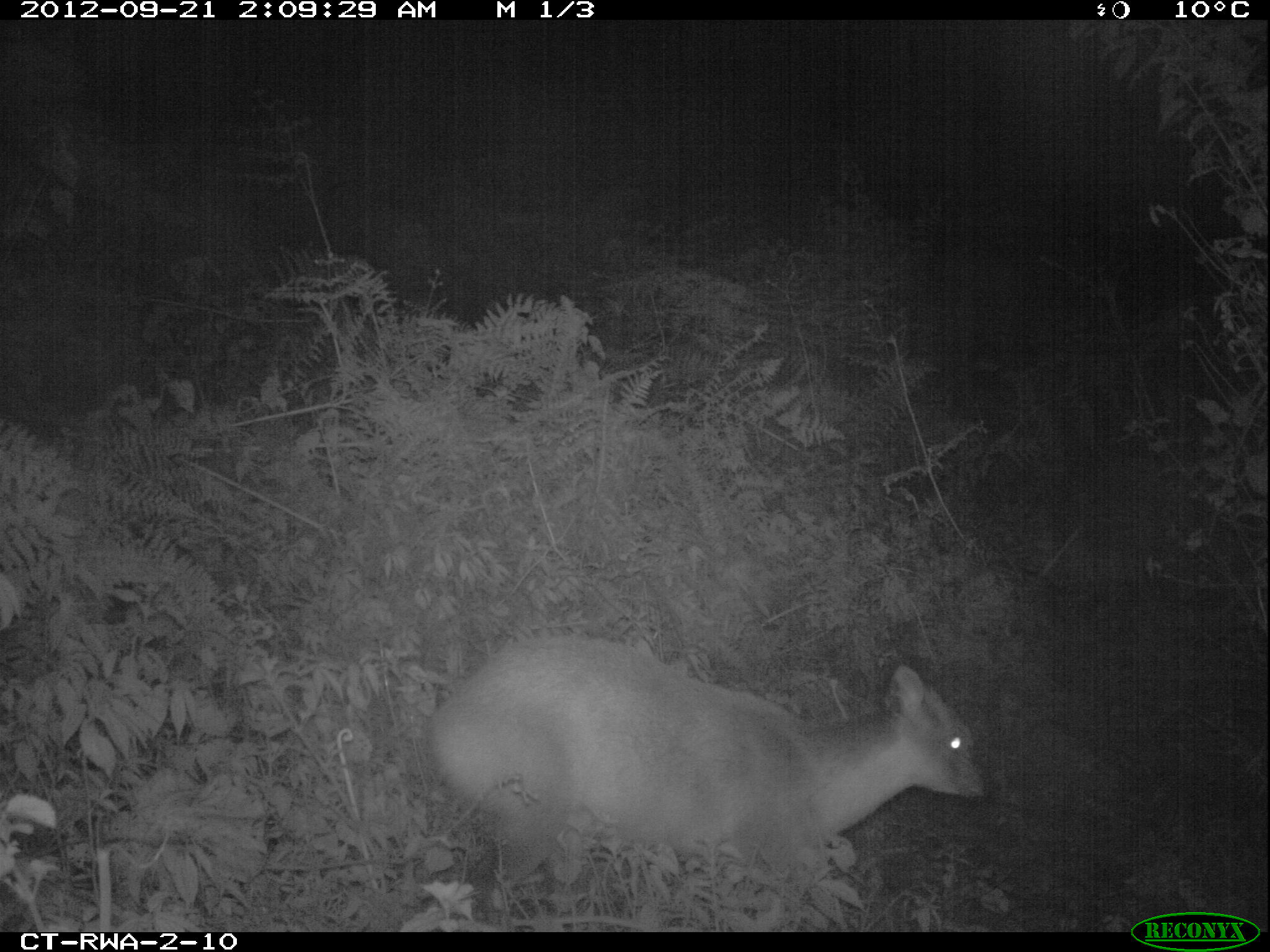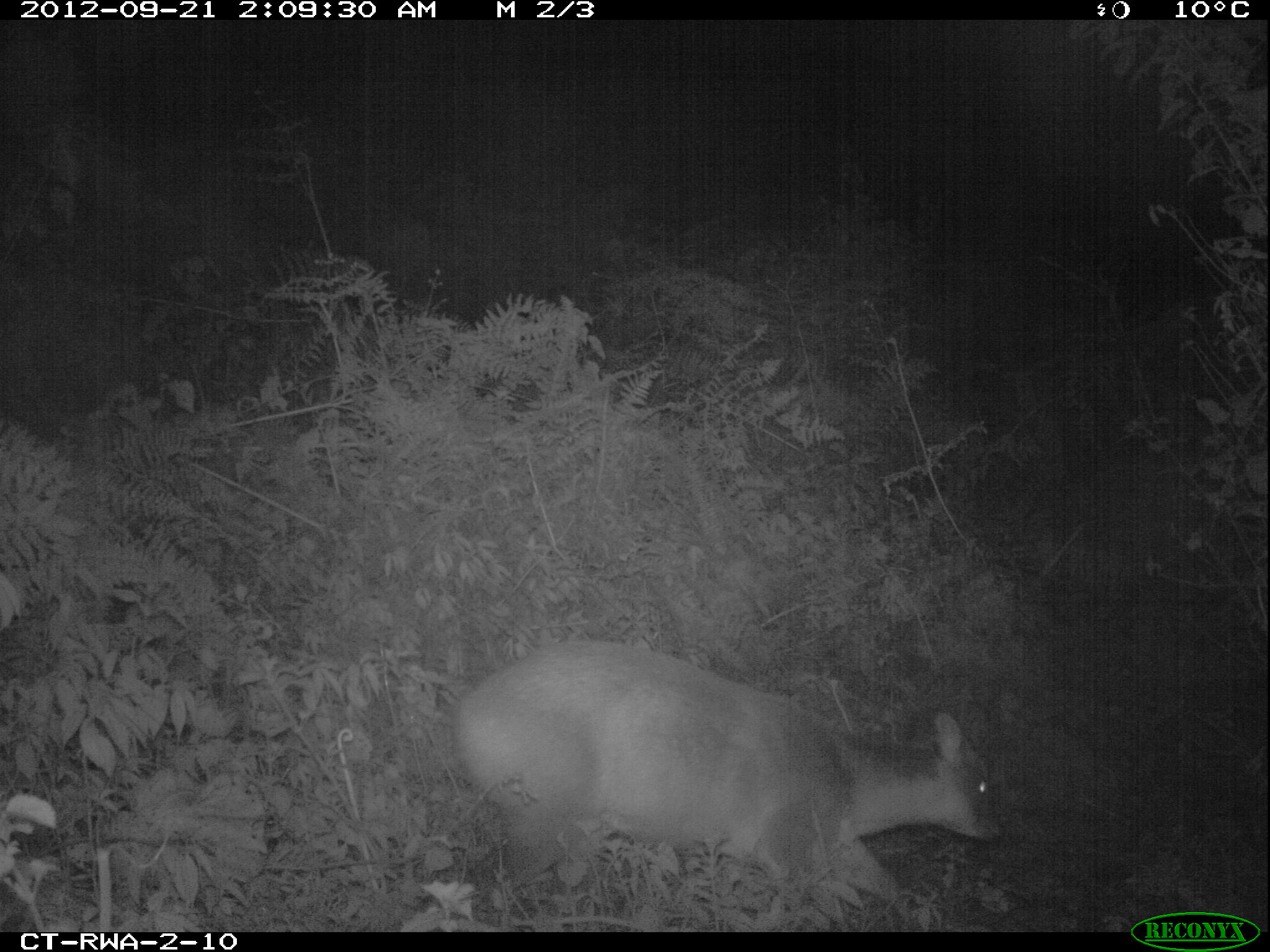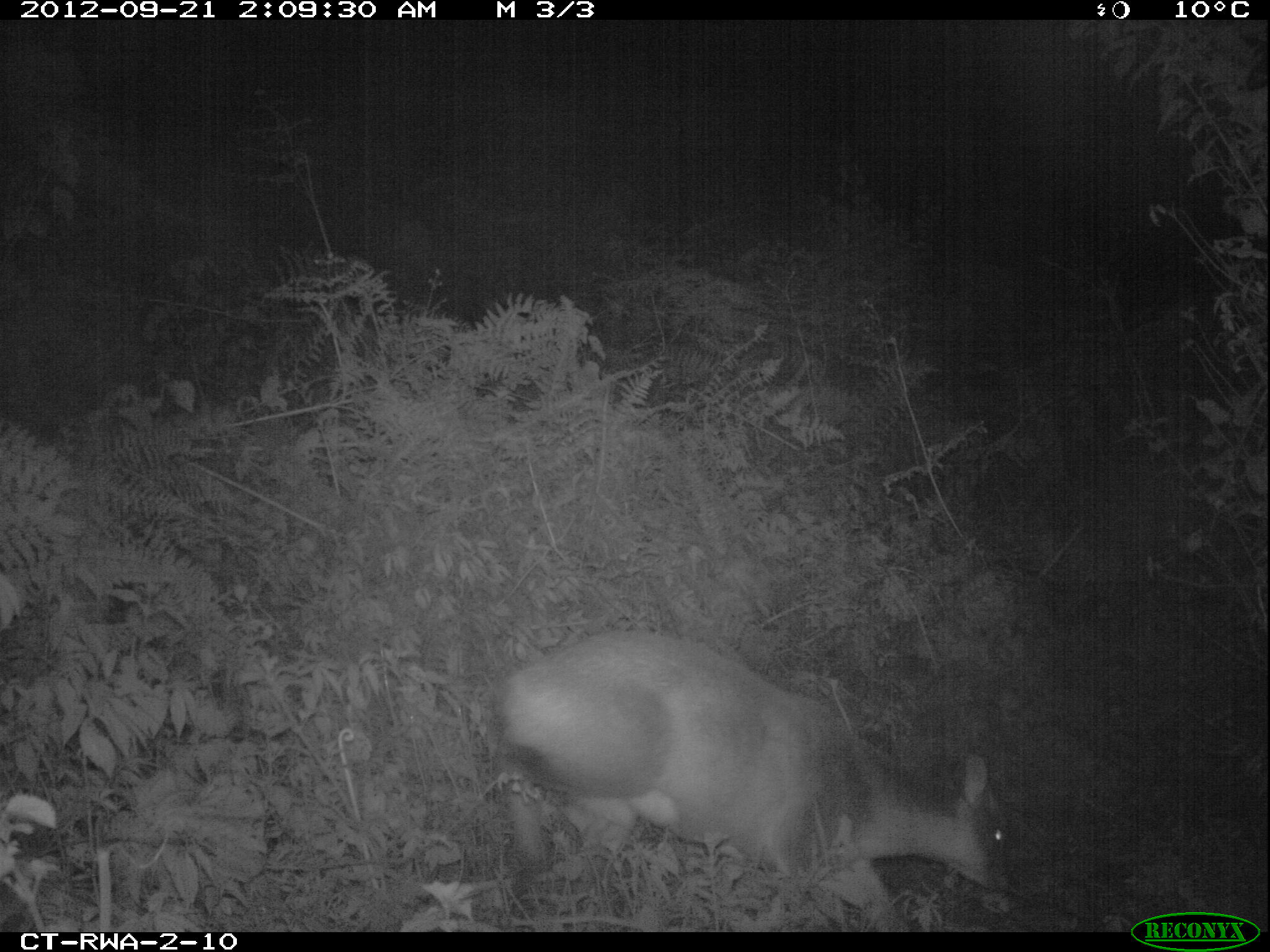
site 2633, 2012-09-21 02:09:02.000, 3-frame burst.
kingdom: Animalia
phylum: Chordata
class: Mammalia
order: Artiodactyla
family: Bovidae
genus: Cephalophus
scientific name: Cephalophus nigrifrons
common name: black-fronted duiker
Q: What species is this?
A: Cephalophus nigrifrons (black-fronted duiker).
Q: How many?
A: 1.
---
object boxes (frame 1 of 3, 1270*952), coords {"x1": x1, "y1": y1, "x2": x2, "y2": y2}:
cephalophus nigrifrons: {"x1": 429, "y1": 638, "x2": 986, "y2": 910}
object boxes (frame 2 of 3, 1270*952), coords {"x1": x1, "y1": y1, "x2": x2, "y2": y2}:
cephalophus nigrifrons: {"x1": 453, "y1": 641, "x2": 1001, "y2": 913}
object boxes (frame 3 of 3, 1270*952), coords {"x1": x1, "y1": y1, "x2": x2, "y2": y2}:
cephalophus nigrifrons: {"x1": 496, "y1": 625, "x2": 1021, "y2": 933}